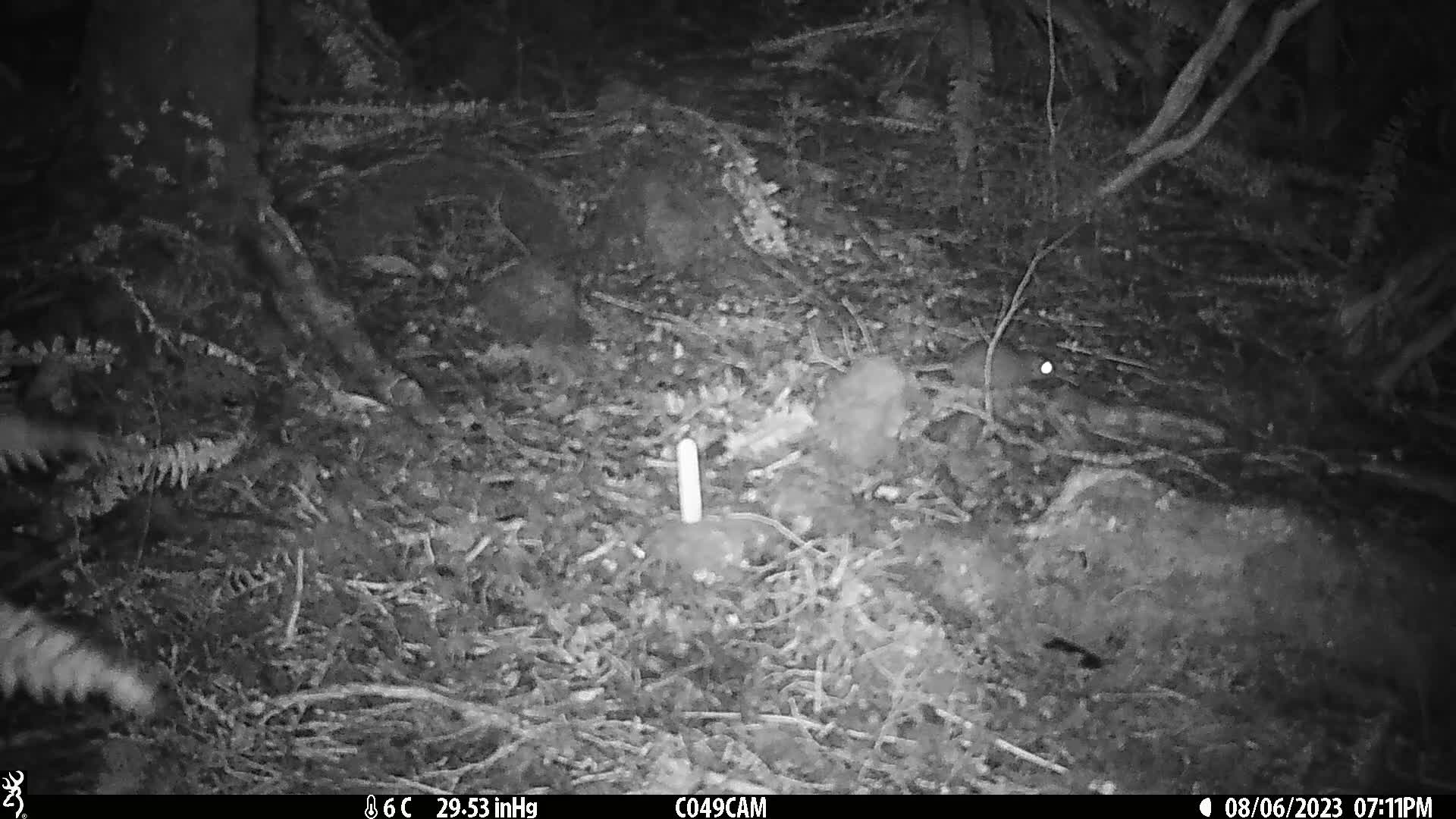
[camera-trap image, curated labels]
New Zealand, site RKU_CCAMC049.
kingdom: Animalia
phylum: Chordata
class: Mammalia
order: Rodentia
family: Muridae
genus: Rattus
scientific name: Rattus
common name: rat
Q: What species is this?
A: Rat (Rattus).